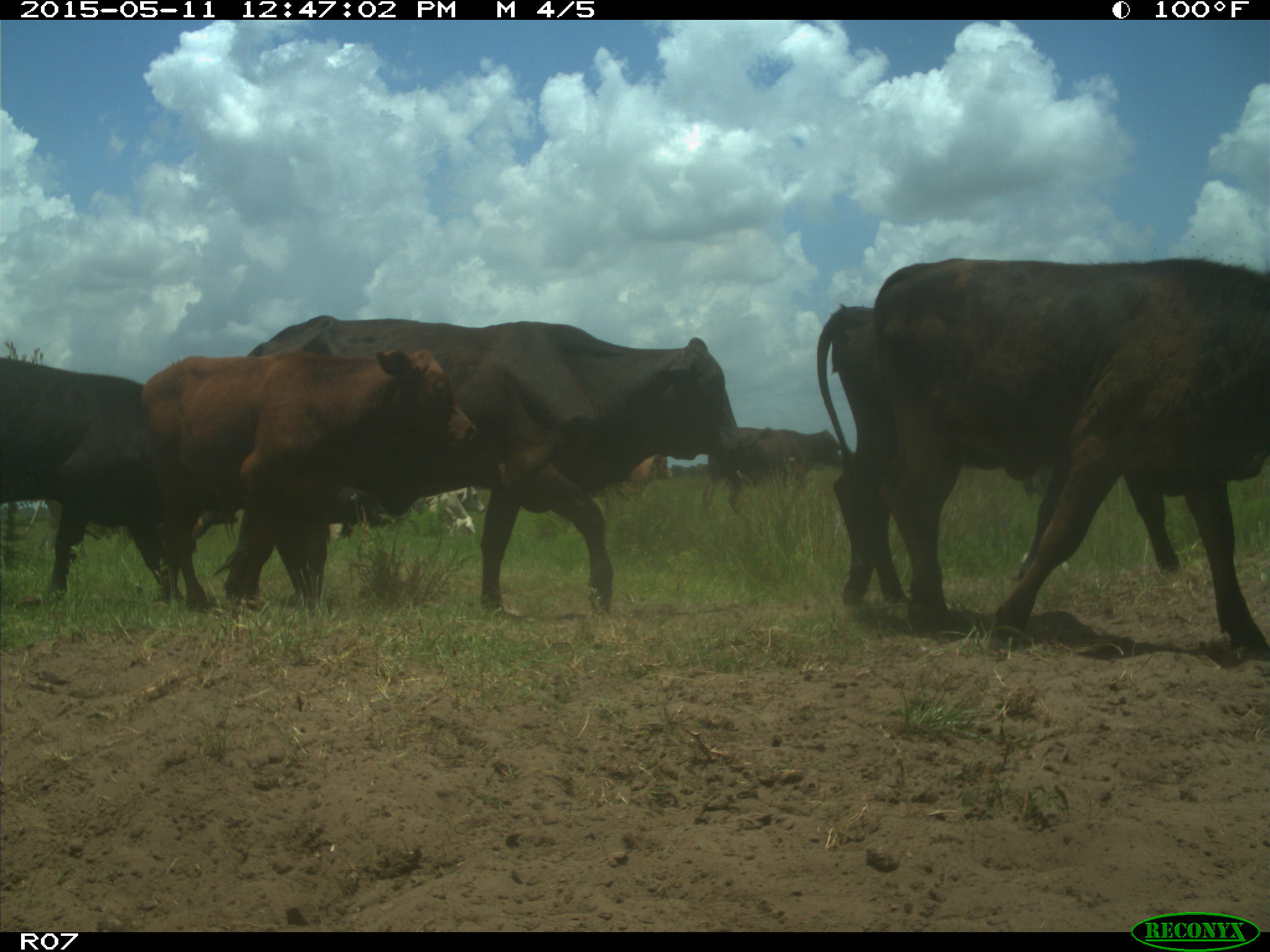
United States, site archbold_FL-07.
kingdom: Animalia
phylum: Chordata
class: Mammalia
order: Artiodactyla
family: Bovidae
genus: Bos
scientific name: Bos taurus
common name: domestic cow